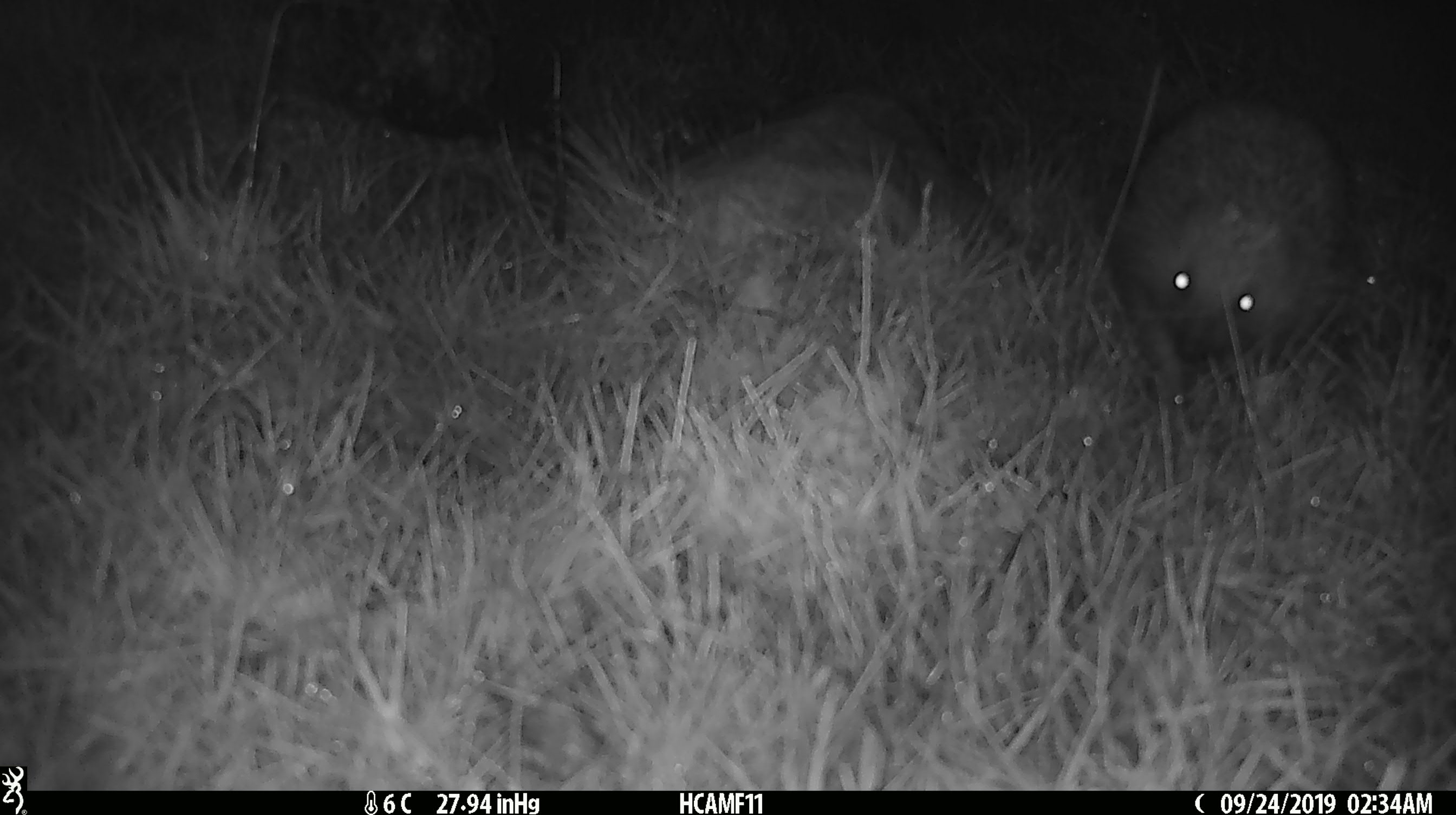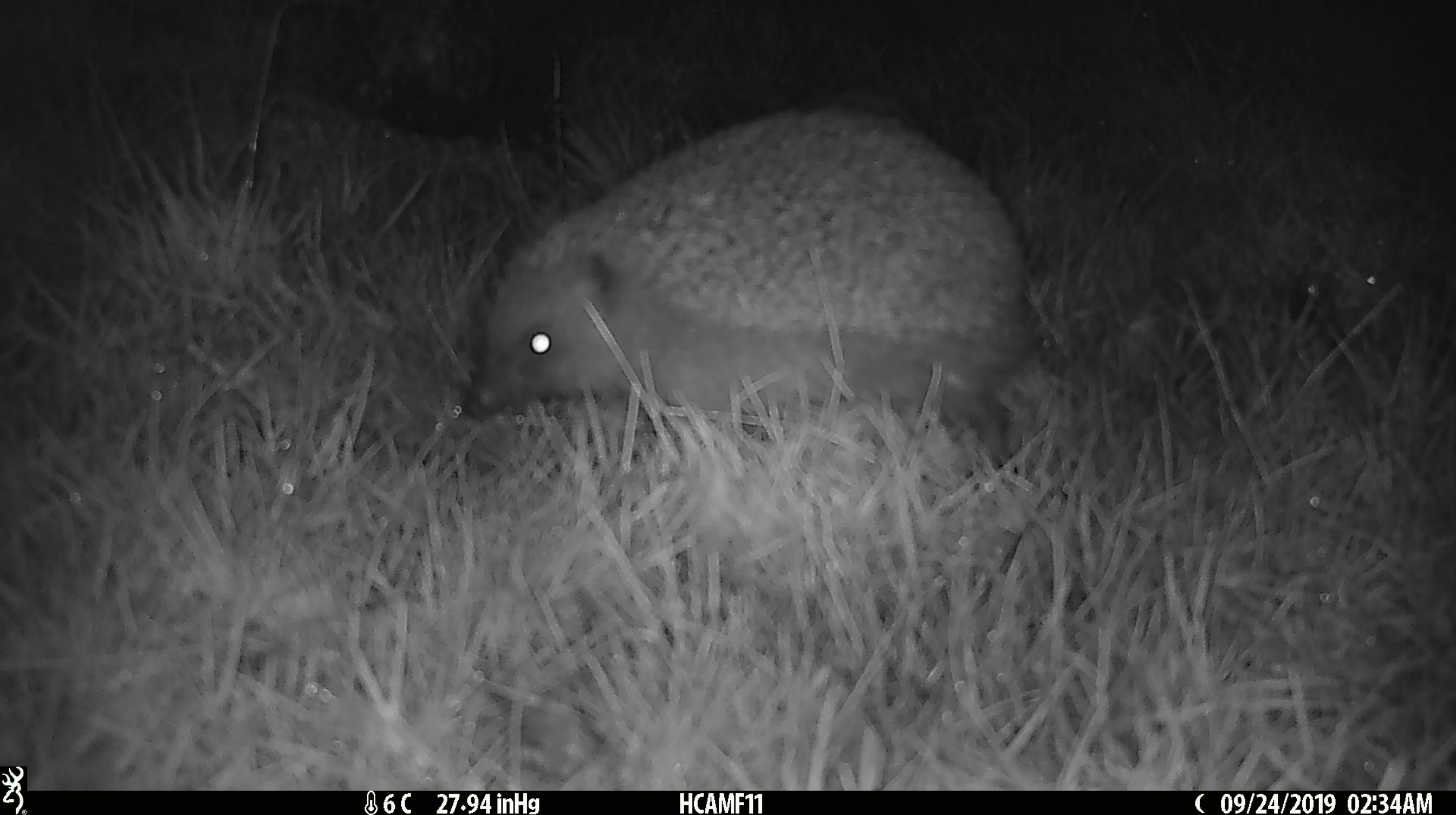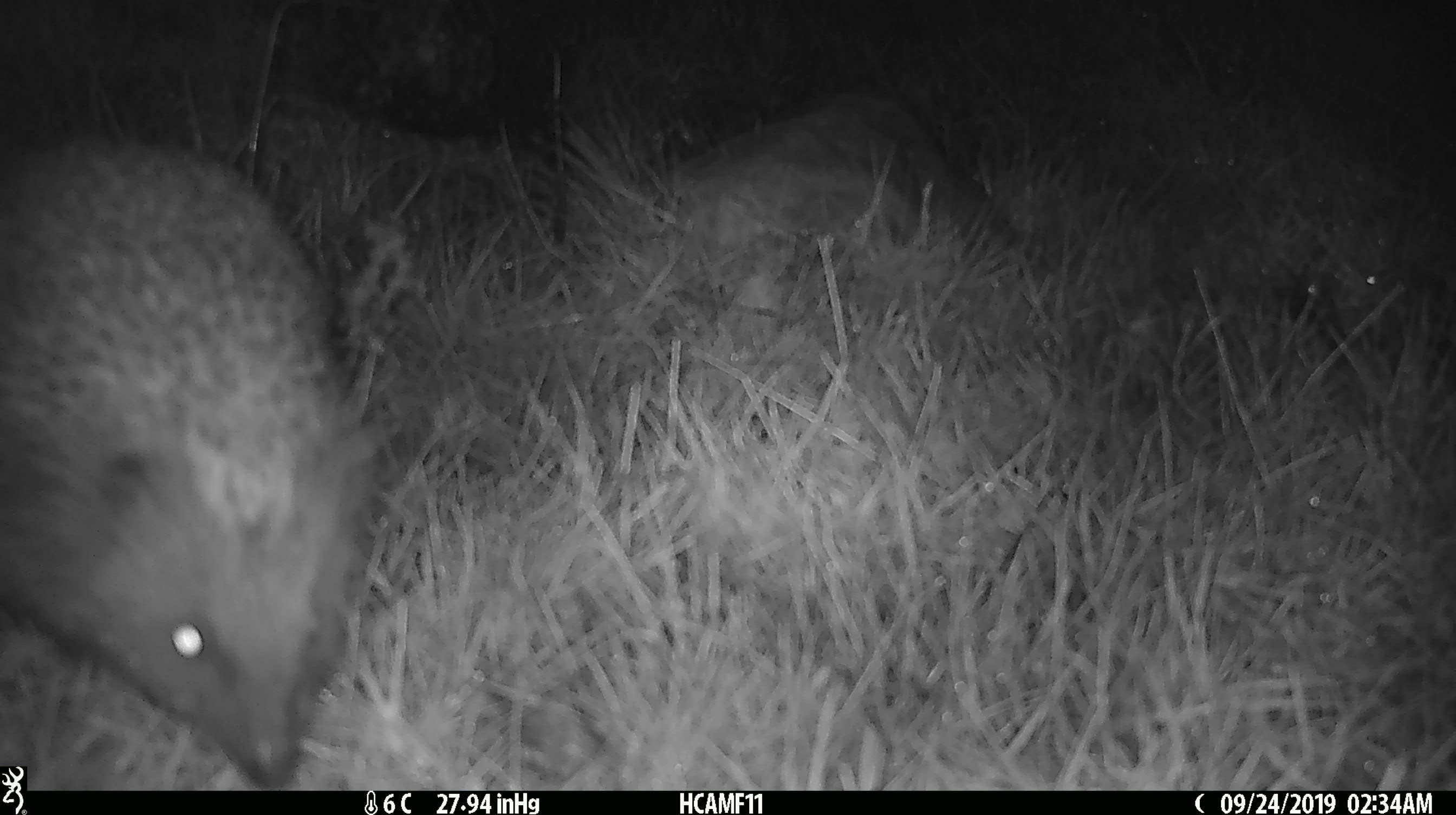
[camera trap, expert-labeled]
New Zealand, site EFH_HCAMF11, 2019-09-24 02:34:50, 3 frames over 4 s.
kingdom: Animalia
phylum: Chordata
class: Mammalia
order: Eulipotyphla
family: Erinaceidae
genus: Erinaceus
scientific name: Erinaceus europaeus europaeus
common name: european hedgehog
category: hedgehog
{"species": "hedgehog (european hedgehog) (Erinaceus europaeus europaeus)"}